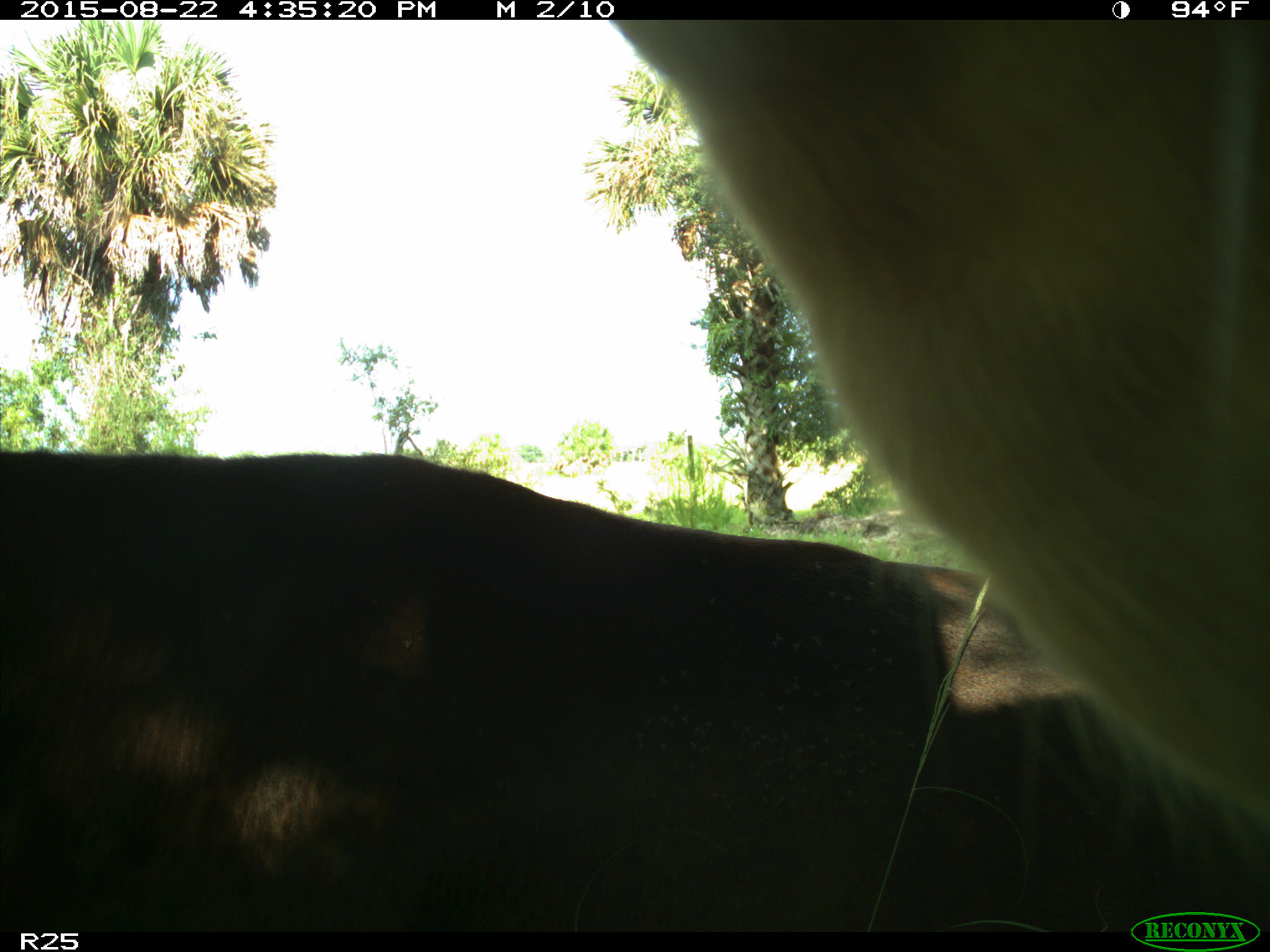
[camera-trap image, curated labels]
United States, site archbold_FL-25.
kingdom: Animalia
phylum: Chordata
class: Mammalia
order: Artiodactyla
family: Bovidae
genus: Bos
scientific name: Bos taurus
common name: domestic cow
Bos taurus (domestic cow).